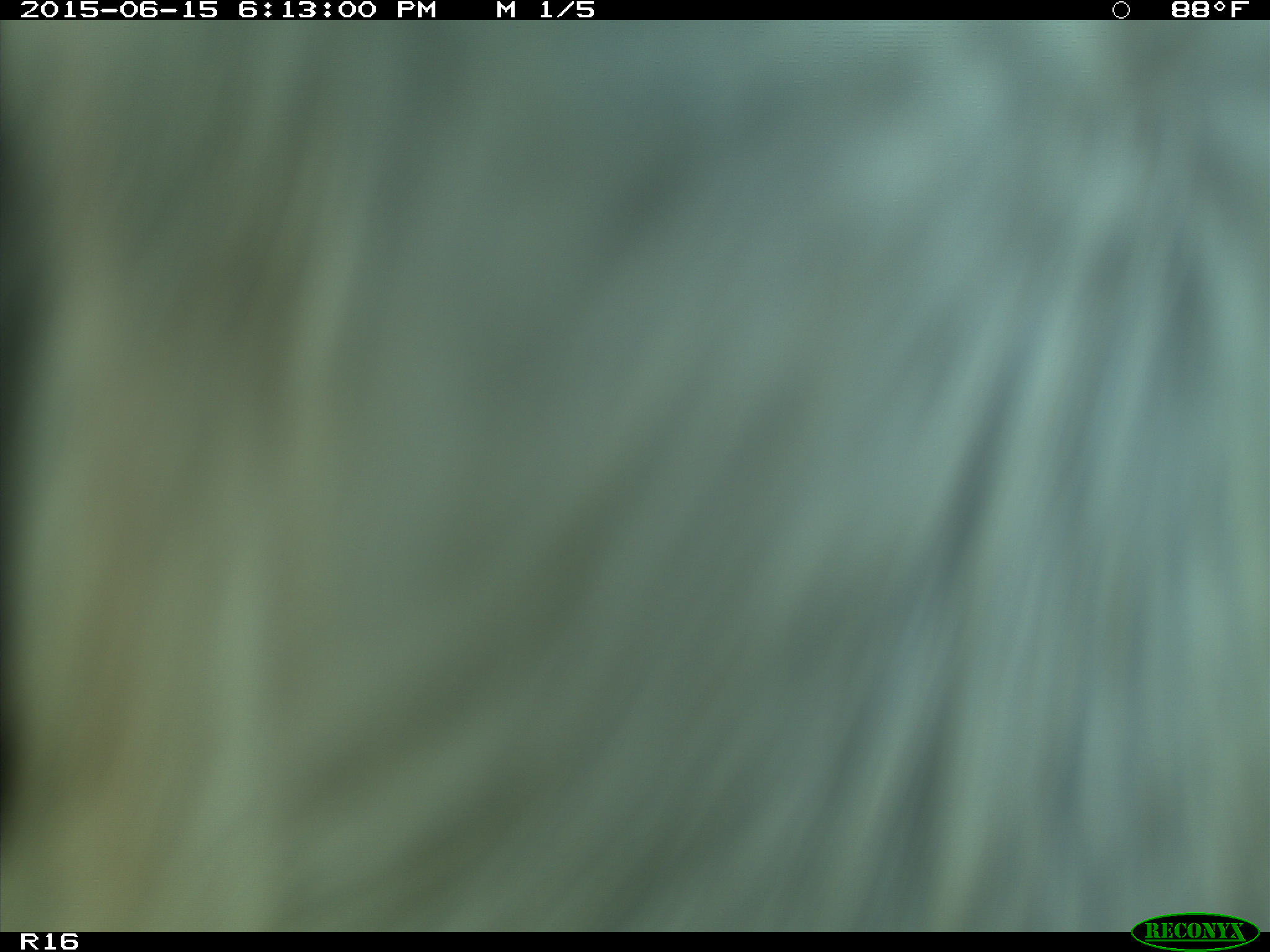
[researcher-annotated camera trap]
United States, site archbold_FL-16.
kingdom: Animalia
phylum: Chordata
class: Mammalia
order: Artiodactyla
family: Bovidae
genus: Bos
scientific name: Bos taurus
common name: domestic cow